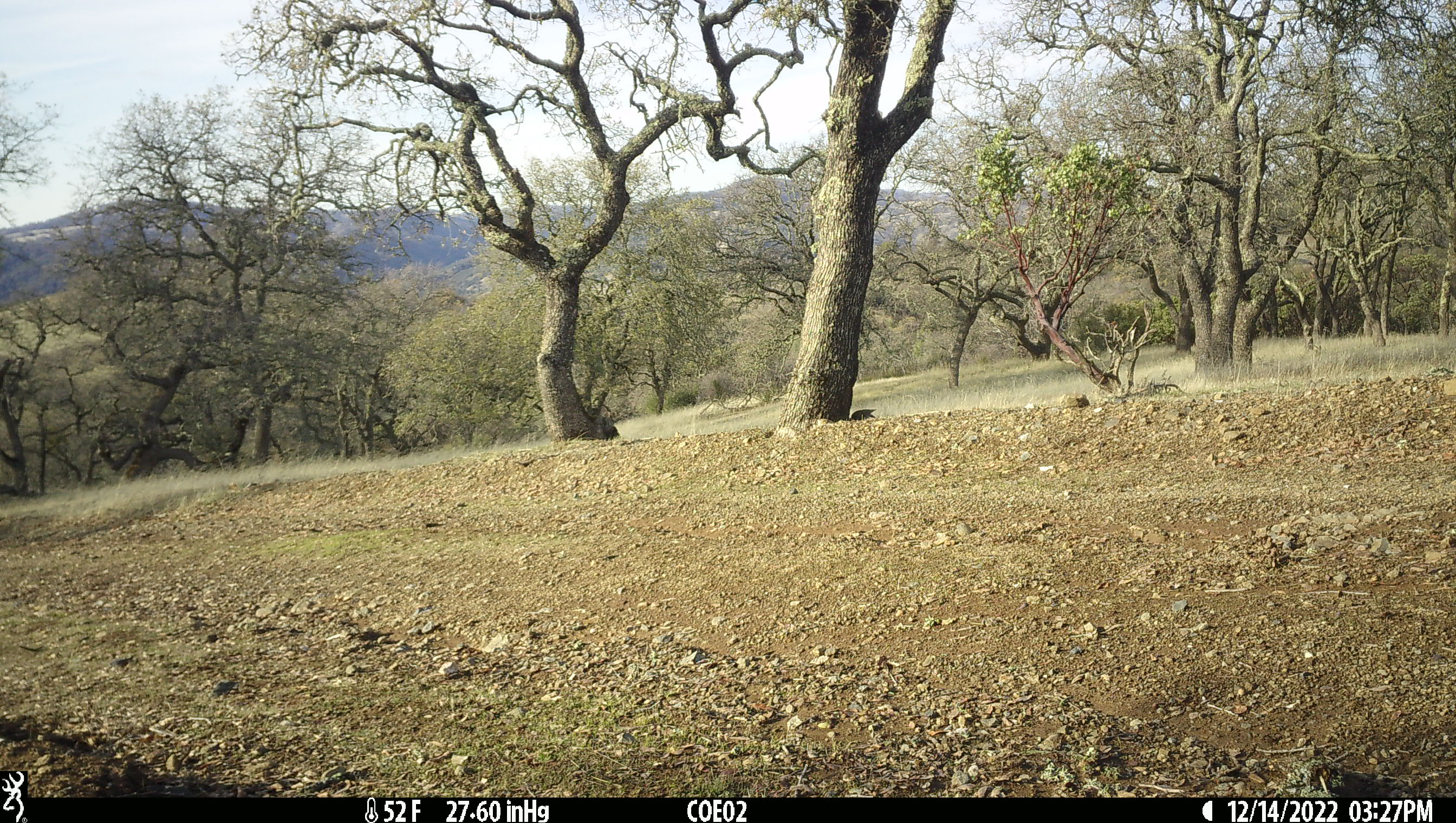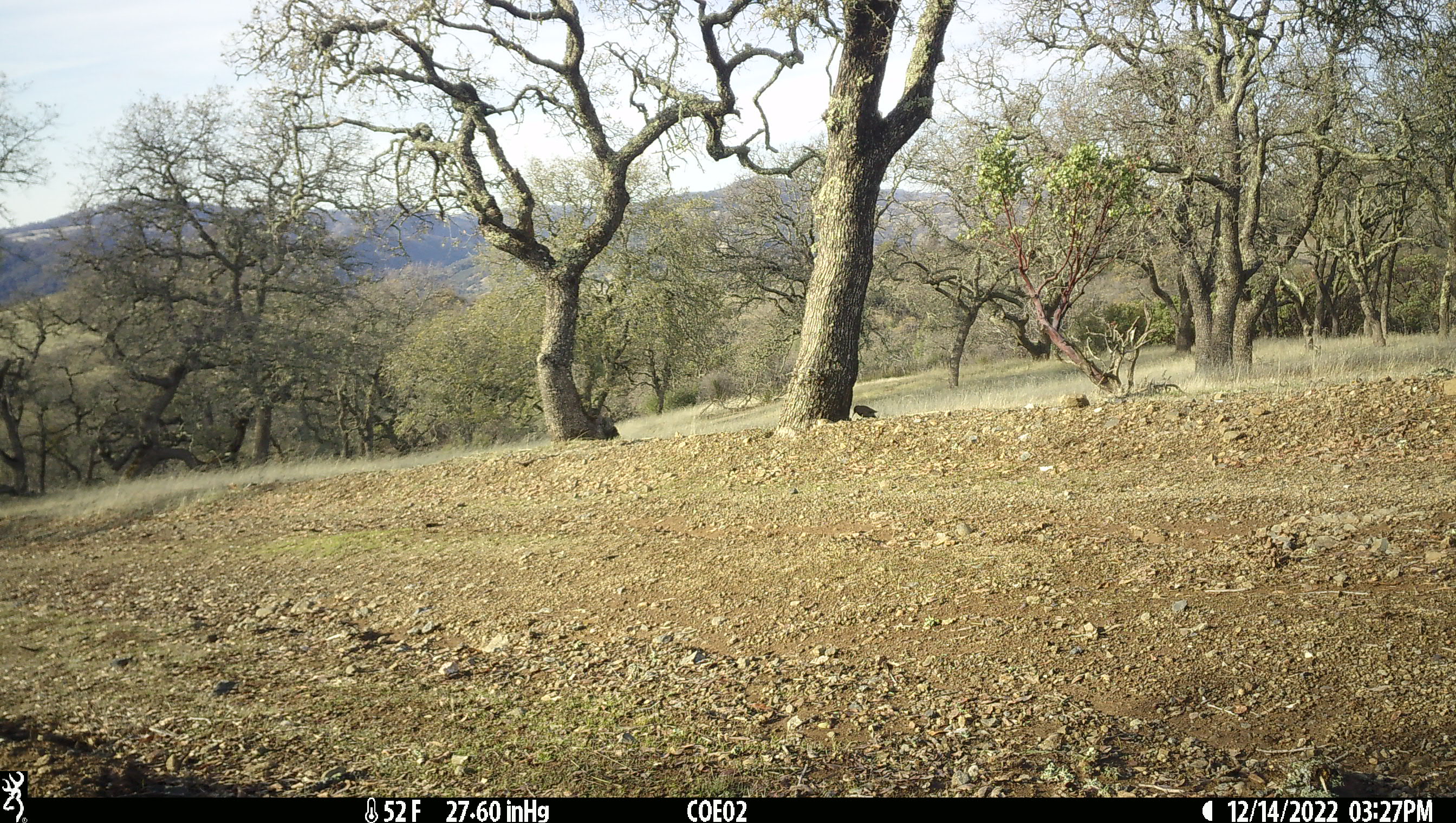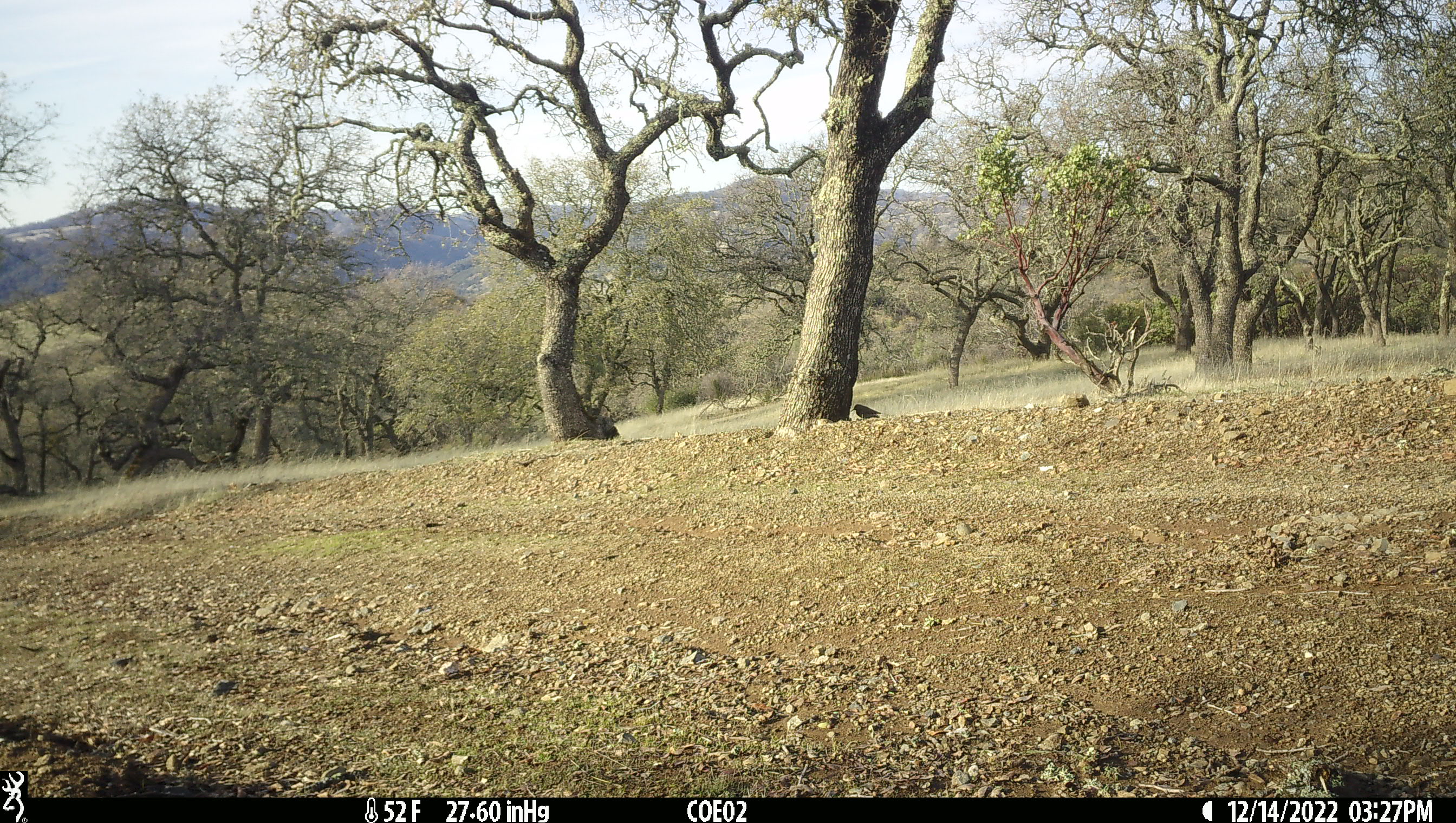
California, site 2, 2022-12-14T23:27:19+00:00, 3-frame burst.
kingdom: Animalia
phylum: Chordata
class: Aves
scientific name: Aves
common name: bird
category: unknown bird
Unknown bird (bird) (Aves).